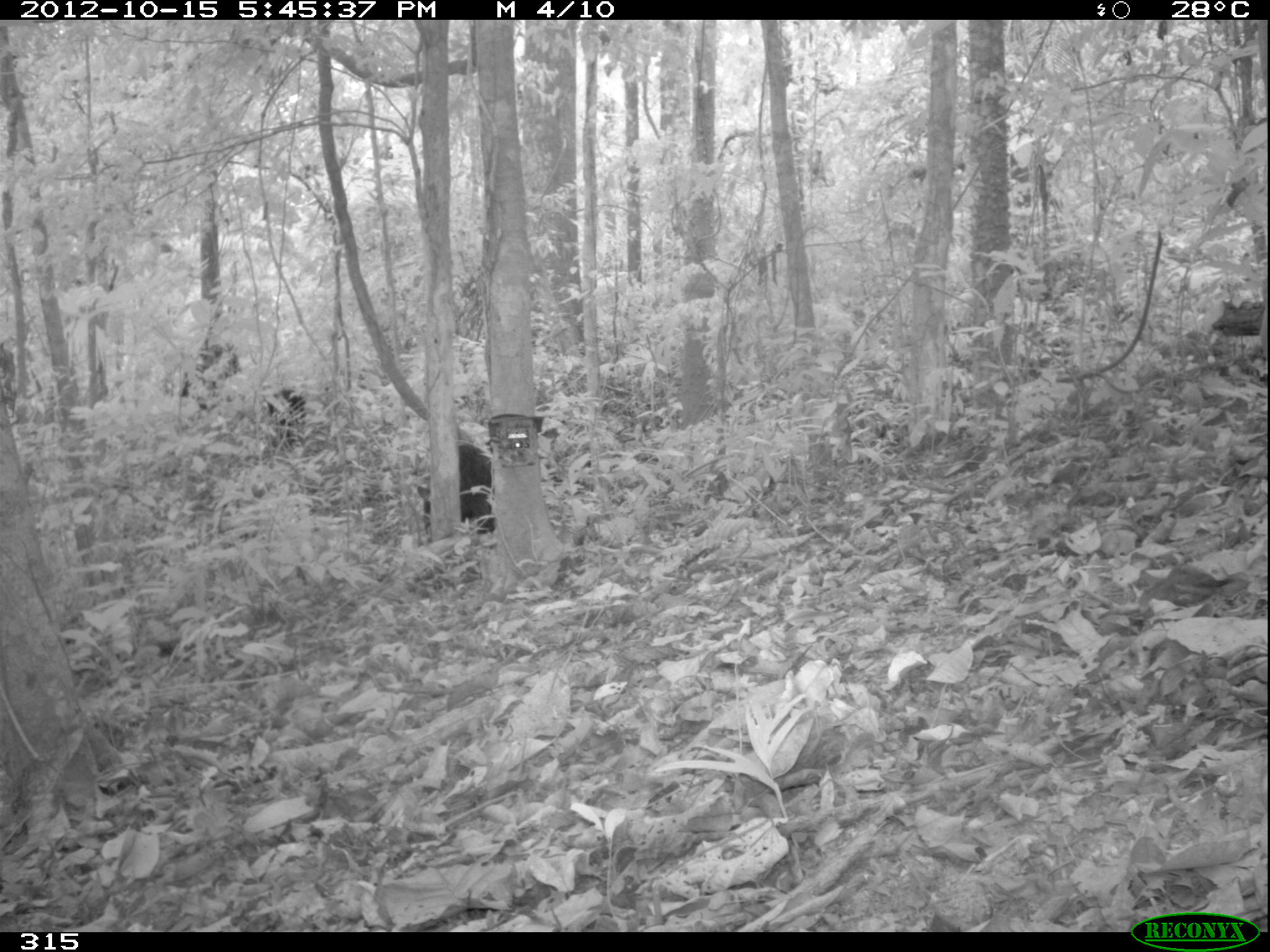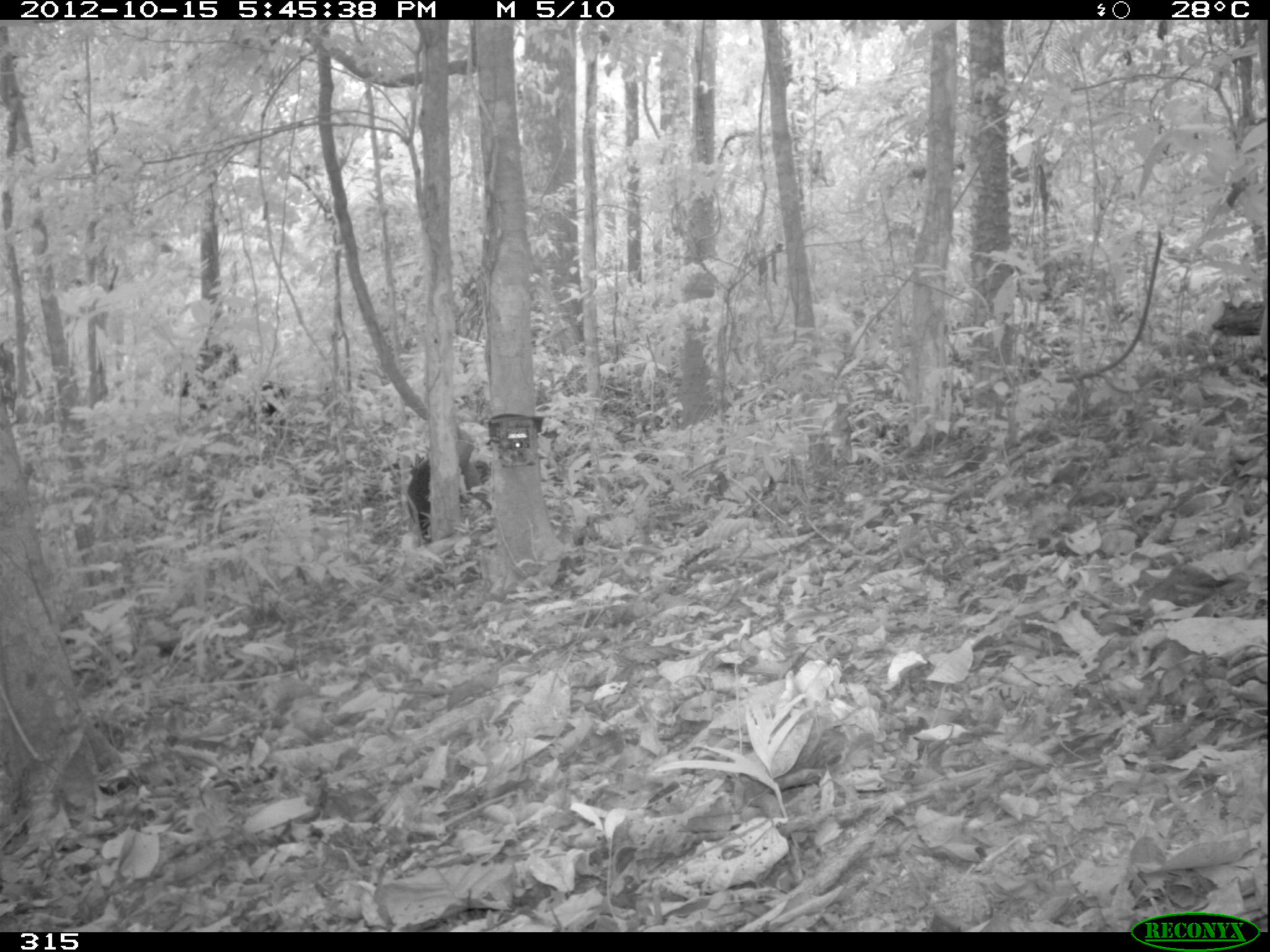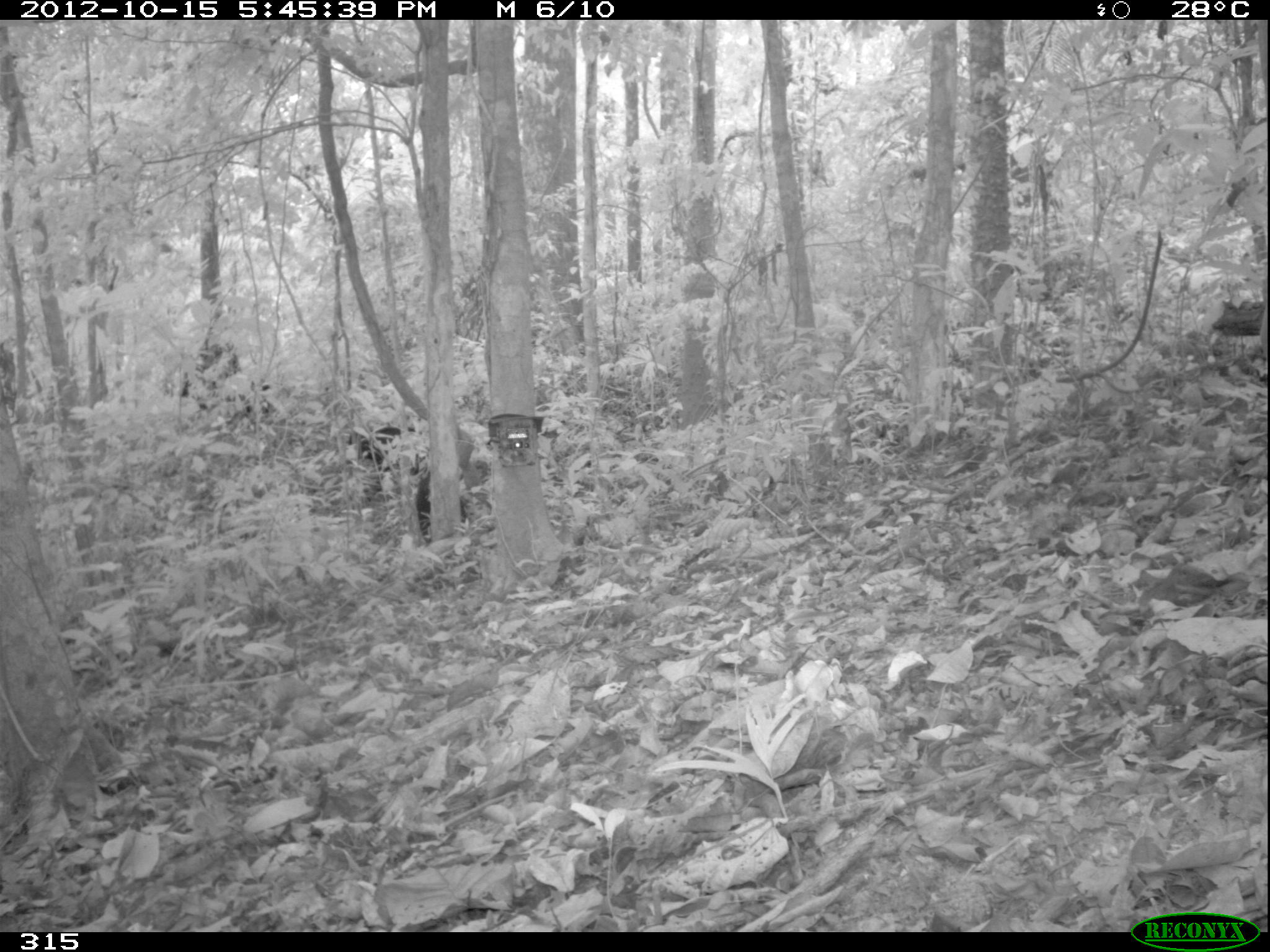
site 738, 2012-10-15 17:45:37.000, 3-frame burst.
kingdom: Animalia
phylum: Chordata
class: Mammalia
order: Artiodactyla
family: Tayassuidae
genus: Tayassu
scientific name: Tayassu pecari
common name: white-lipped peccary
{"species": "Tayassu pecari (white-lipped peccary)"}